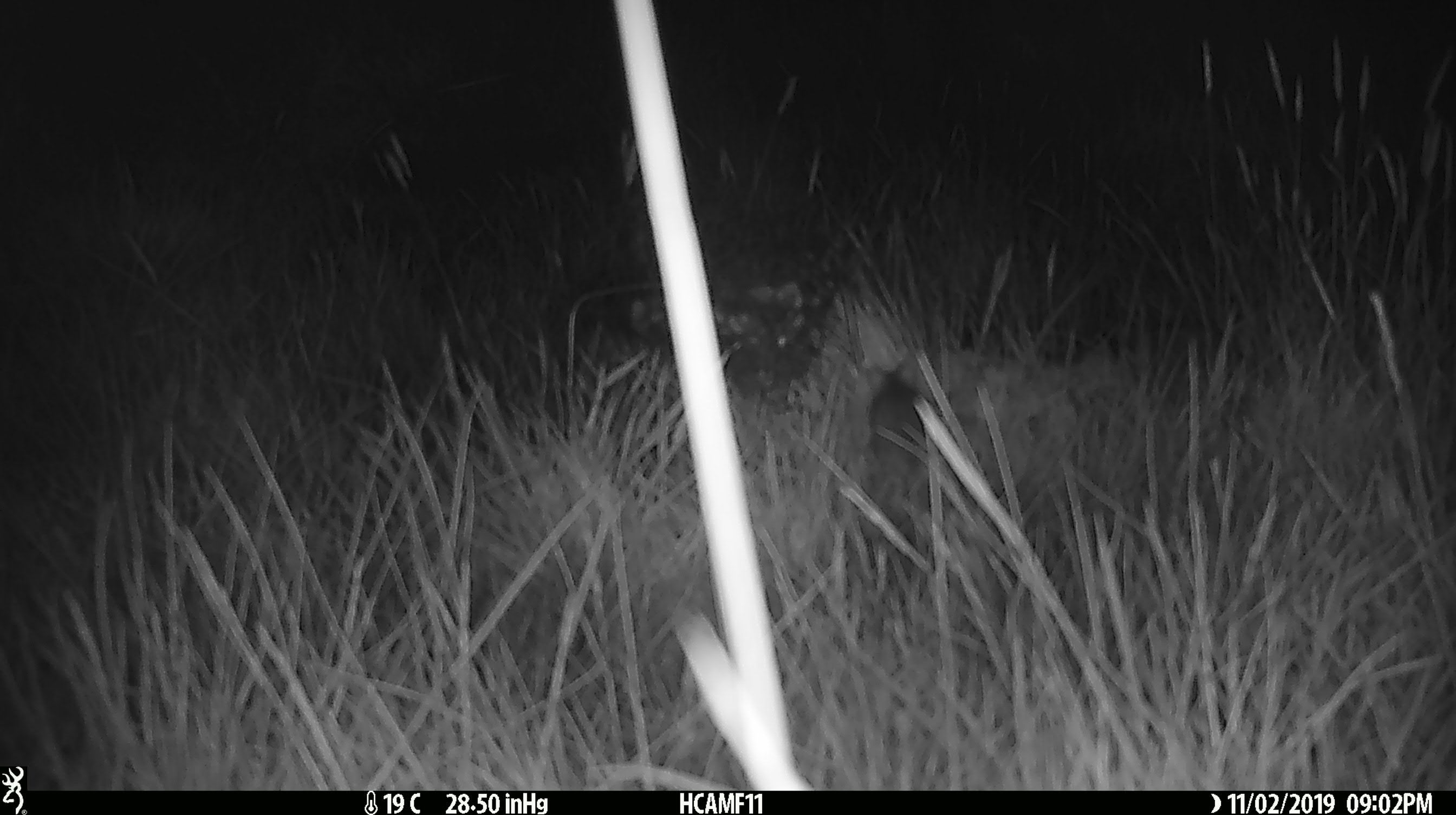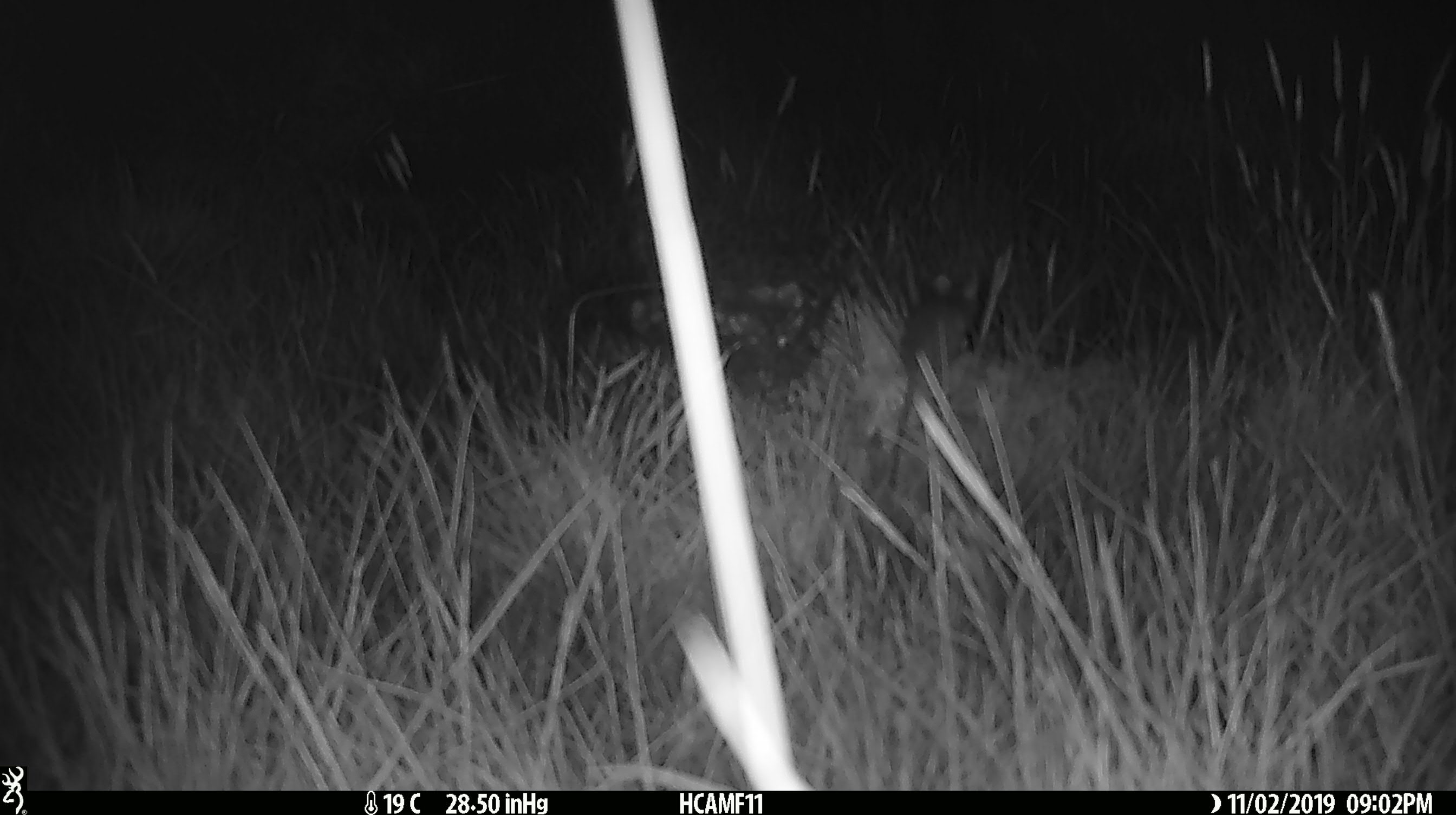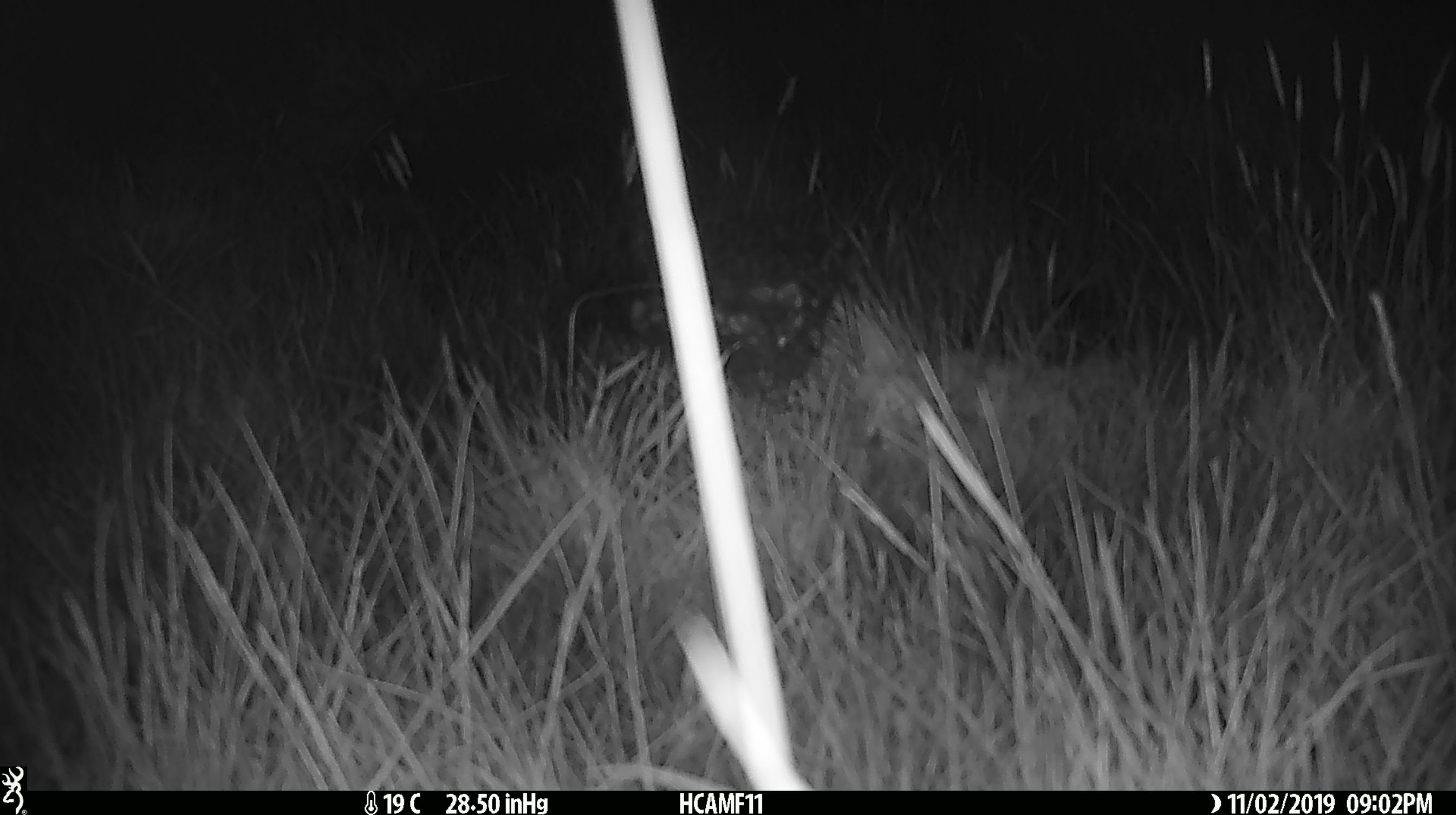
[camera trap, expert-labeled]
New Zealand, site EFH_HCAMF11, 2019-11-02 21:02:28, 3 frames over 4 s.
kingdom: Animalia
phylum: Chordata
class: Mammalia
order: Rodentia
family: Muridae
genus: Mus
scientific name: Mus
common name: mouse